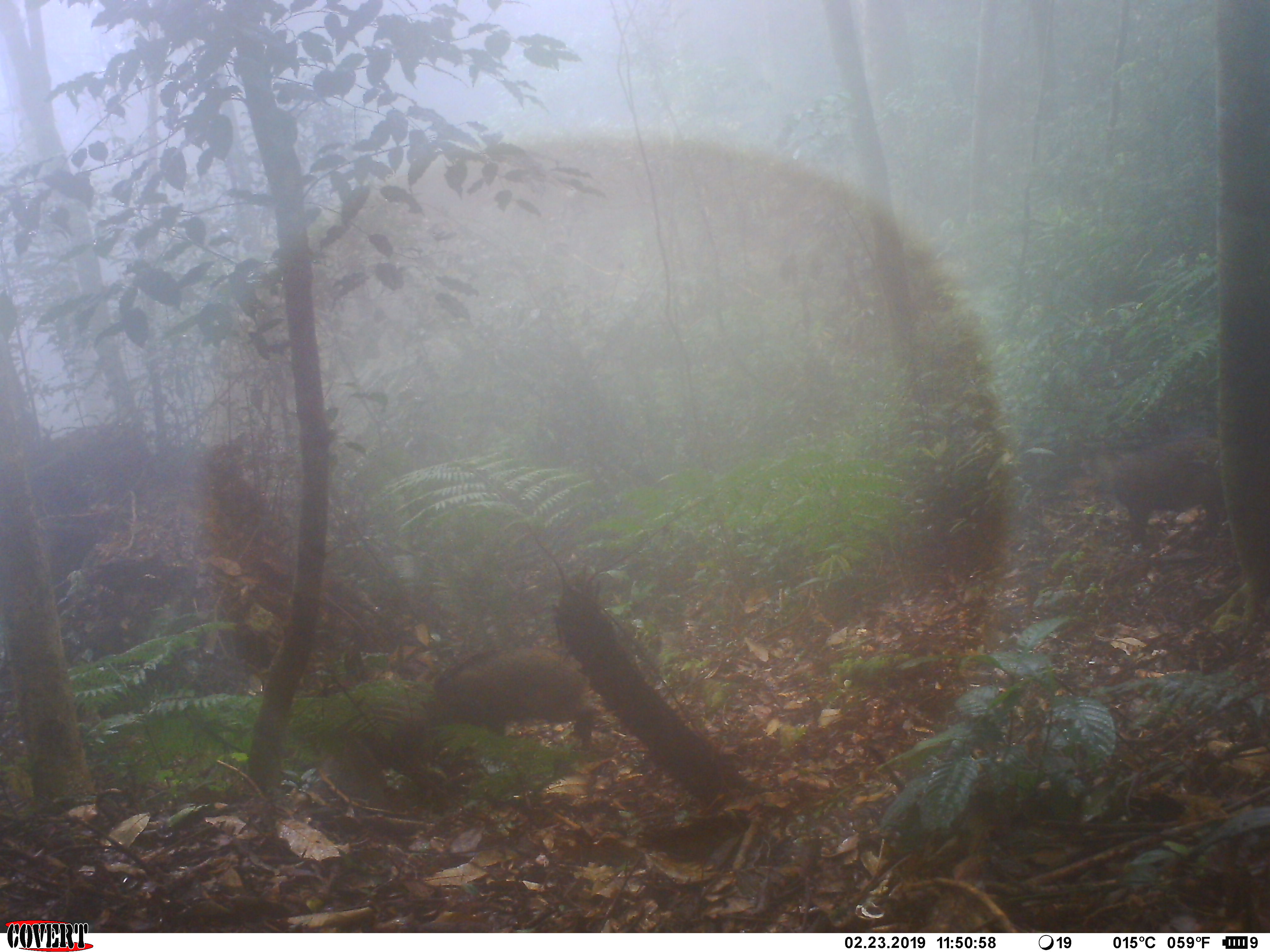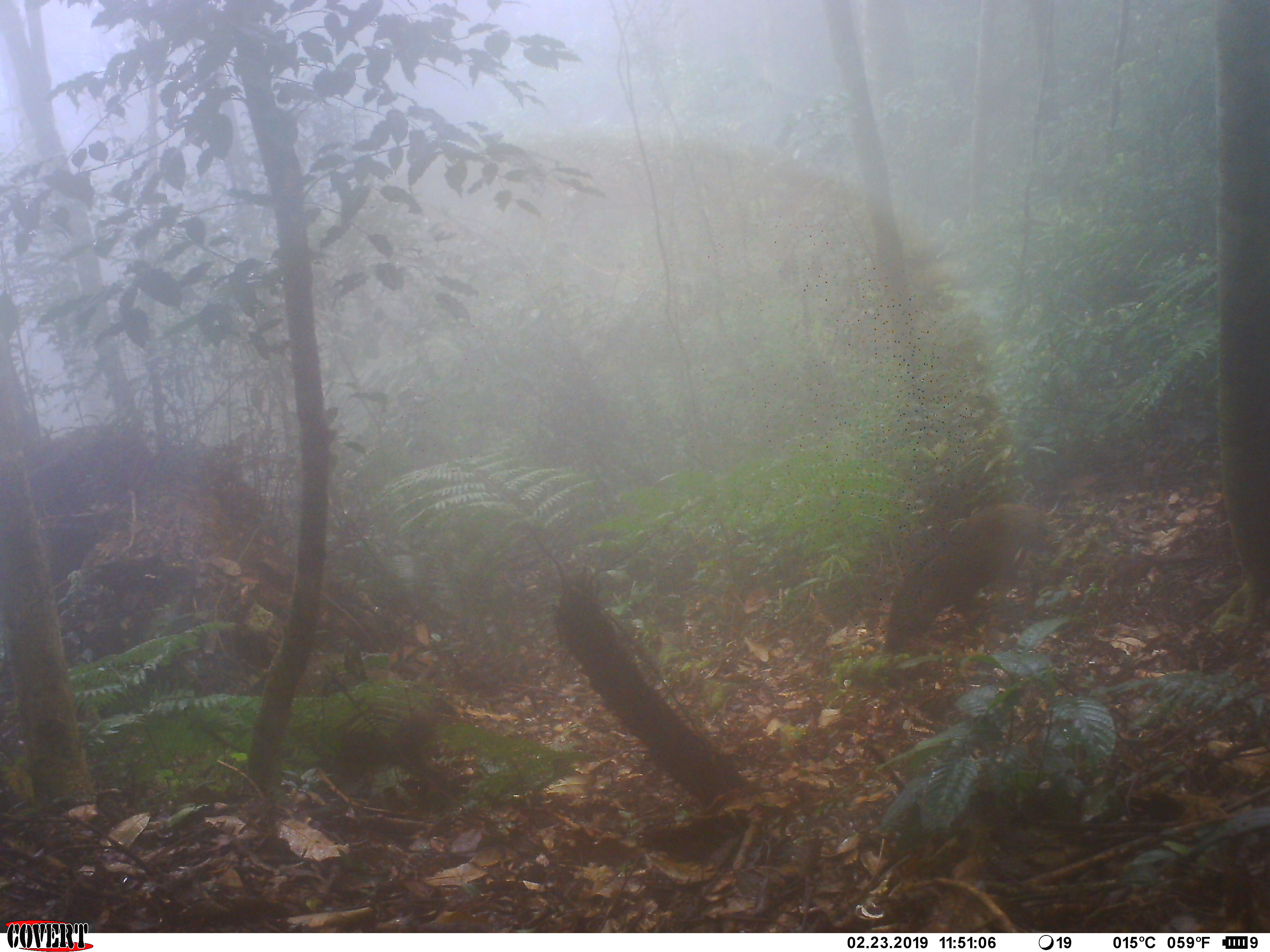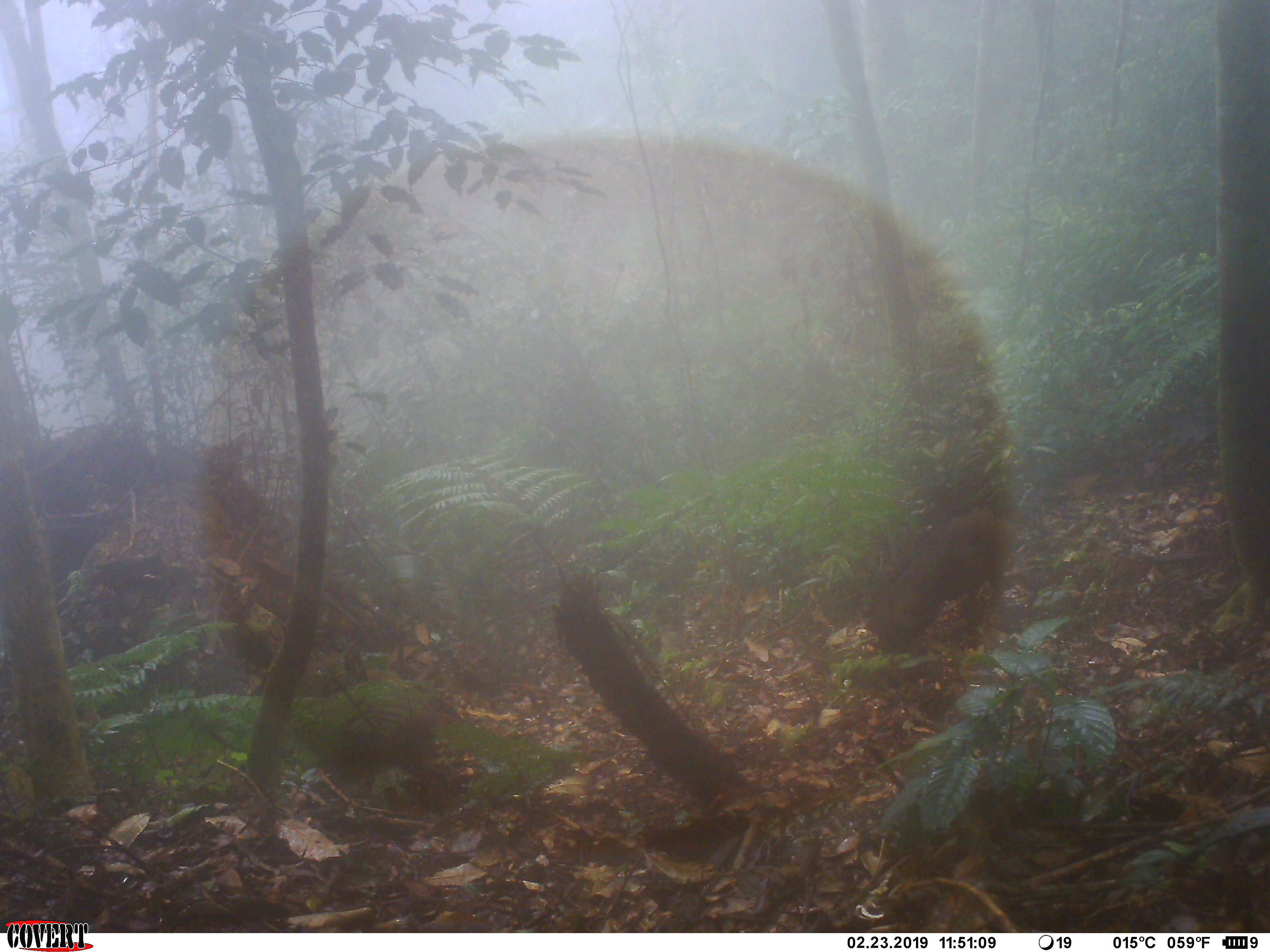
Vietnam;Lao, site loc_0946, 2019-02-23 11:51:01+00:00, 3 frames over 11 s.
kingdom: Animalia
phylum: Chordata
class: Mammalia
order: Artiodactyla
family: Suidae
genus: Sus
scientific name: Sus scrofa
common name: eurasian wild pig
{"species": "eurasian wild pig (Sus scrofa)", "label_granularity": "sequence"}